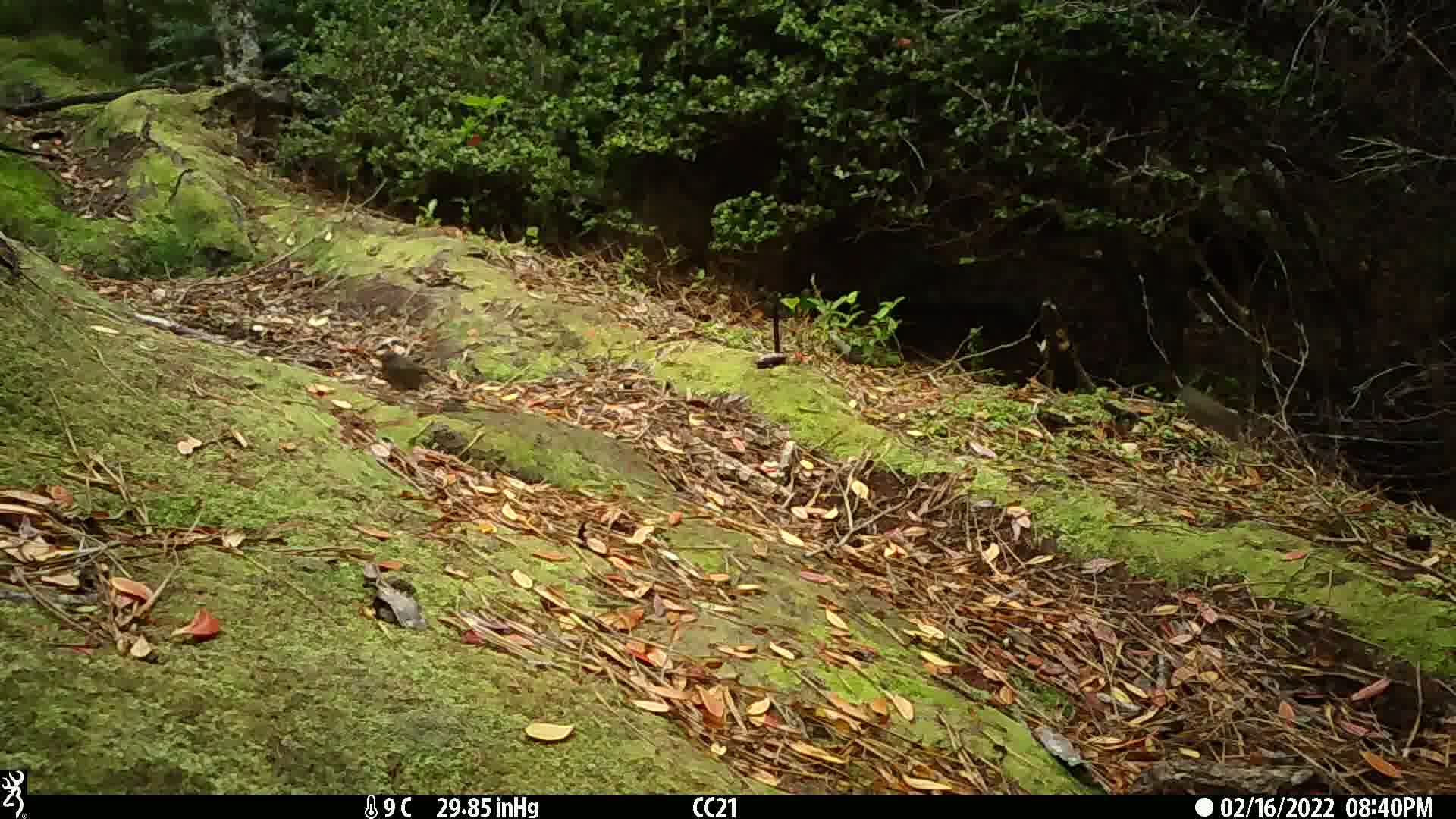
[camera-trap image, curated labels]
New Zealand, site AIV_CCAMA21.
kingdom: Animalia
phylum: Chordata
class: Aves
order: Passeriformes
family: Prunellidae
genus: Prunella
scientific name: Prunella modularis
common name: dunnock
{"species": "dunnock (Prunella modularis)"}